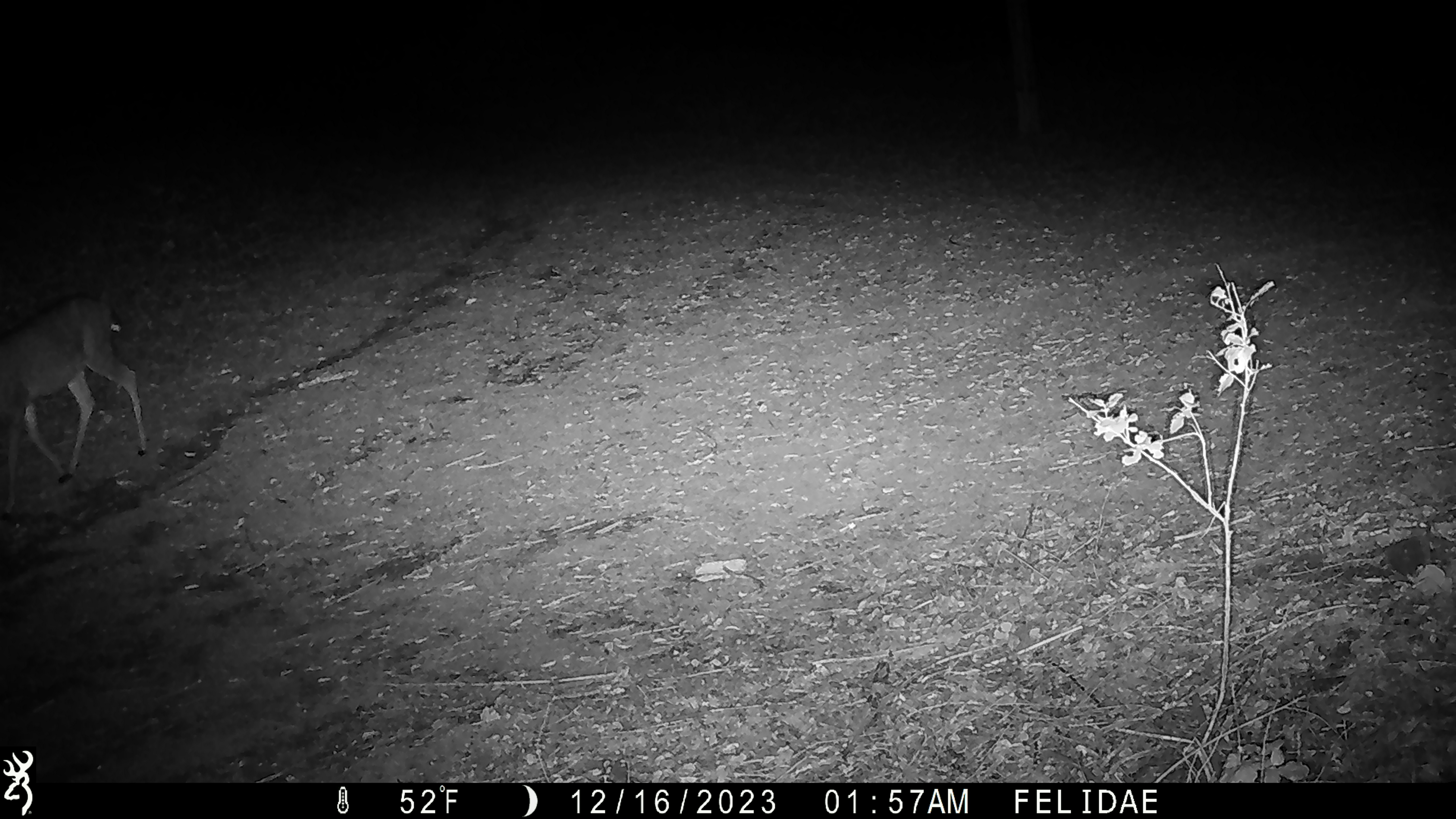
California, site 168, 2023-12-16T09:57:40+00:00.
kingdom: Animalia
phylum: Chordata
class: Mammalia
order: Artiodactyla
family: Cervidae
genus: Odocoileus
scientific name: Odocoileus hemionus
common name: mule deer